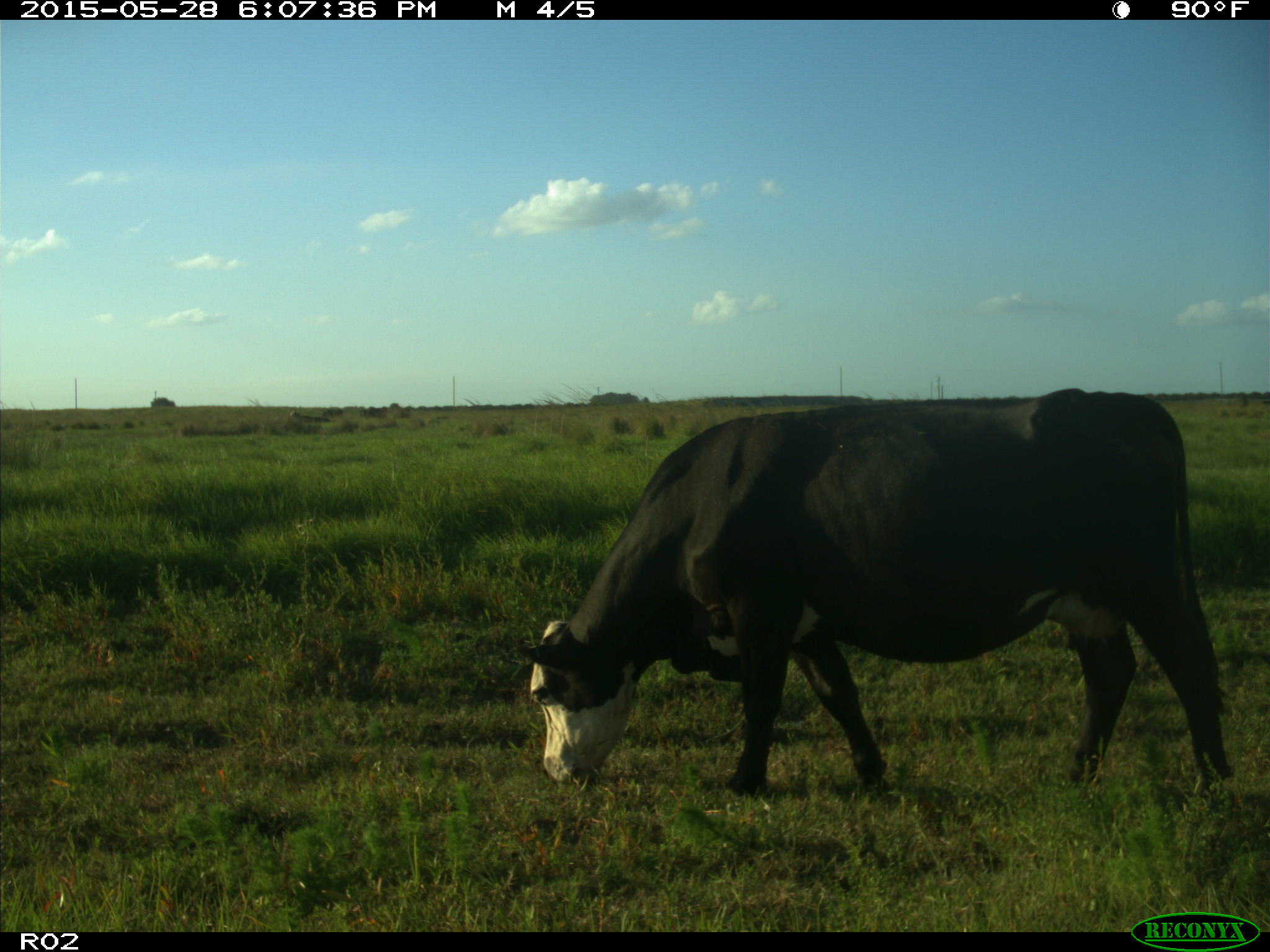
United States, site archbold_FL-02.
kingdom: Animalia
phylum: Chordata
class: Mammalia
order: Artiodactyla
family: Bovidae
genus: Bos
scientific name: Bos taurus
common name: domestic cow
Bos taurus (domestic cow).